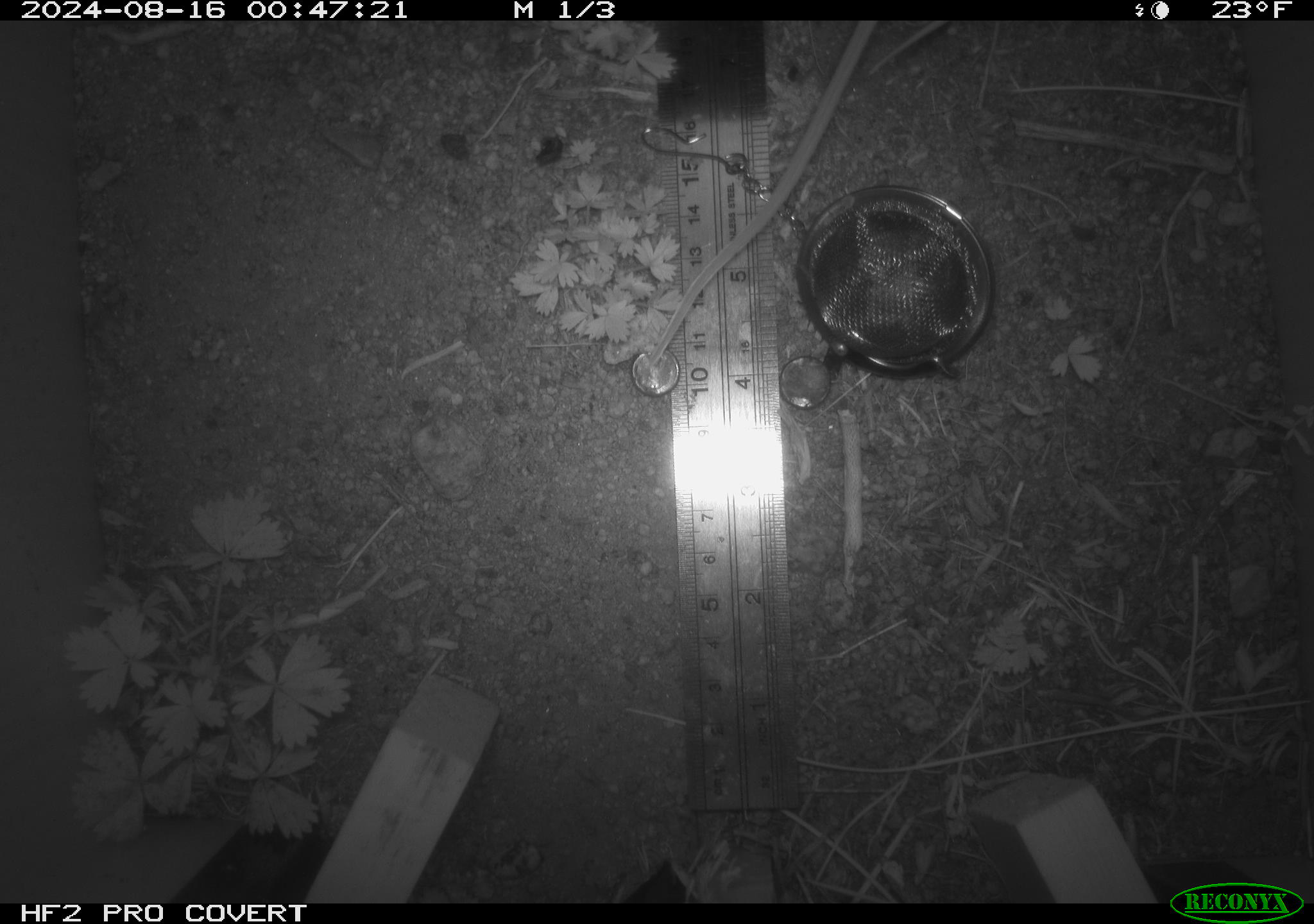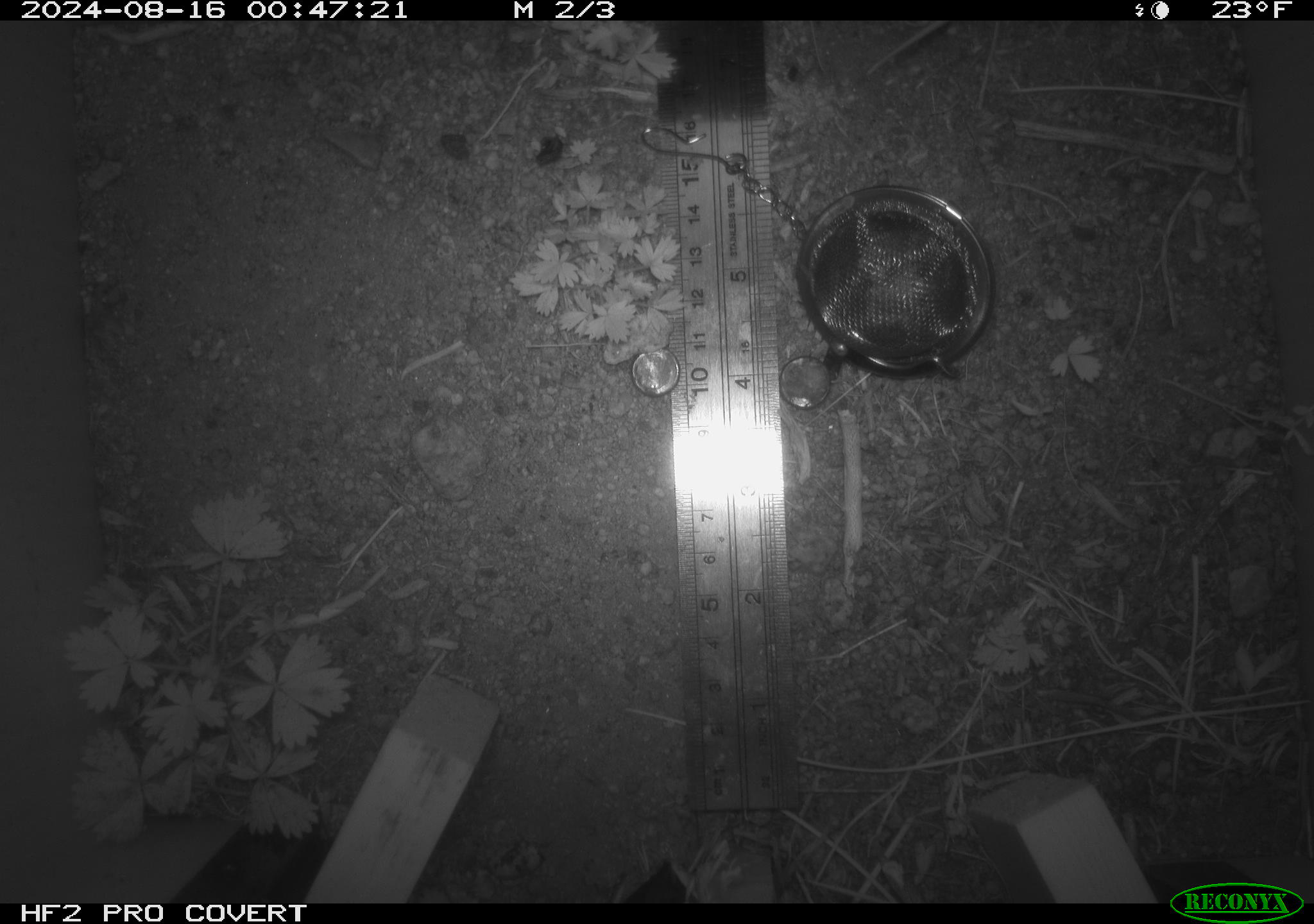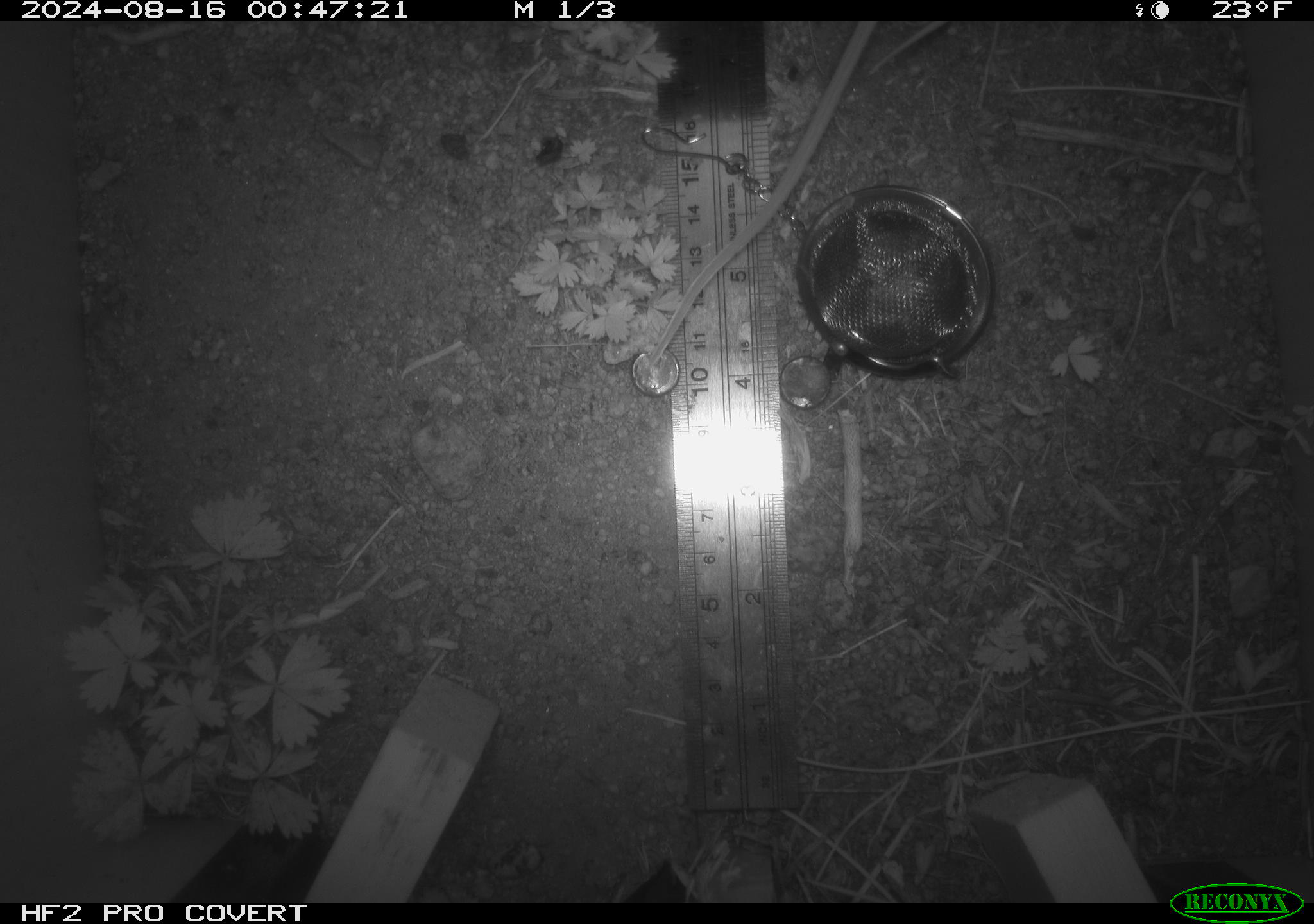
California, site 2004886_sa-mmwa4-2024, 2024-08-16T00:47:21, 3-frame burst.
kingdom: Animalia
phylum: Chordata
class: Mammalia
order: Rodentia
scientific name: Rodentia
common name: mouse species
Mouse species (Rodentia).